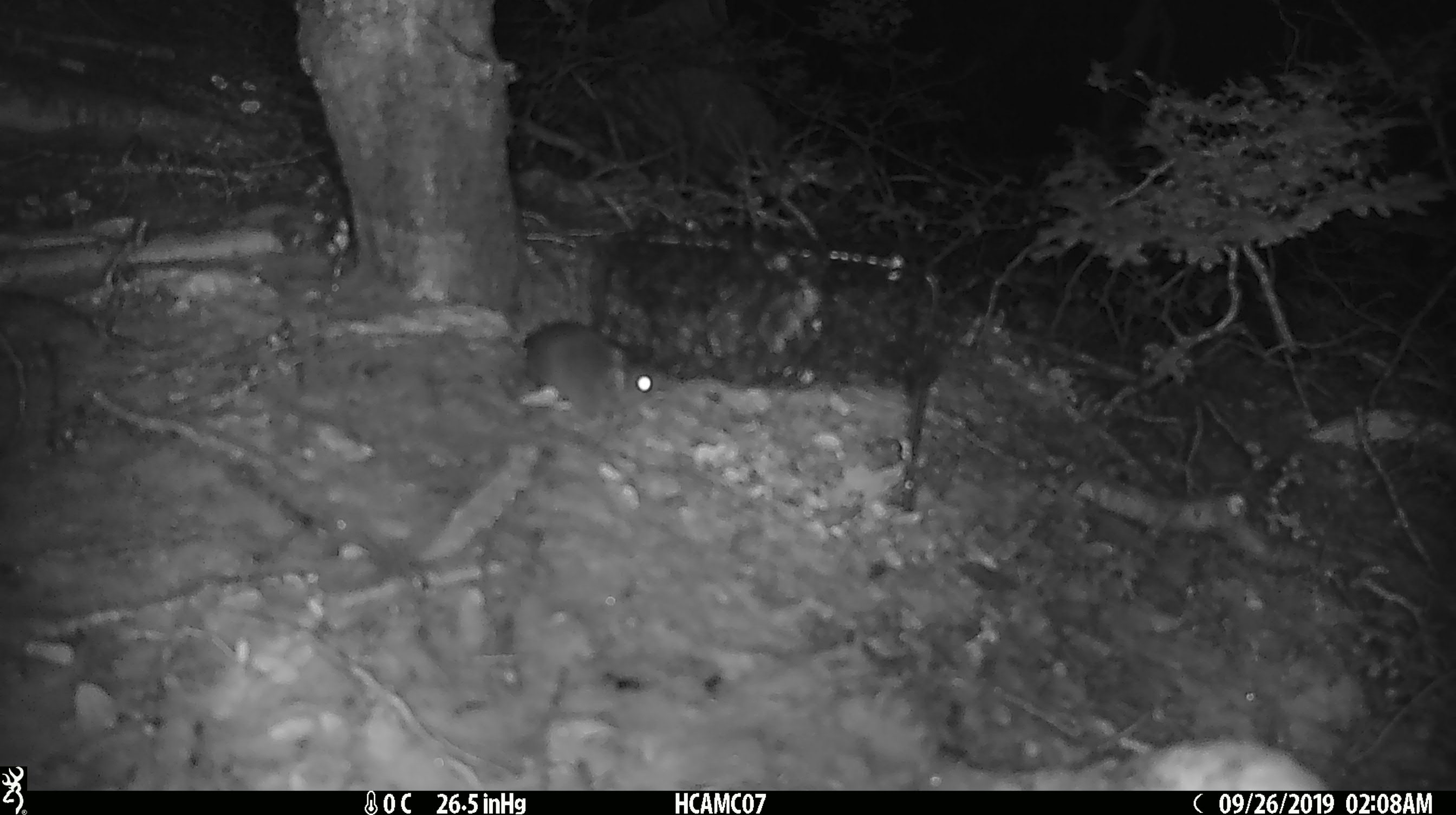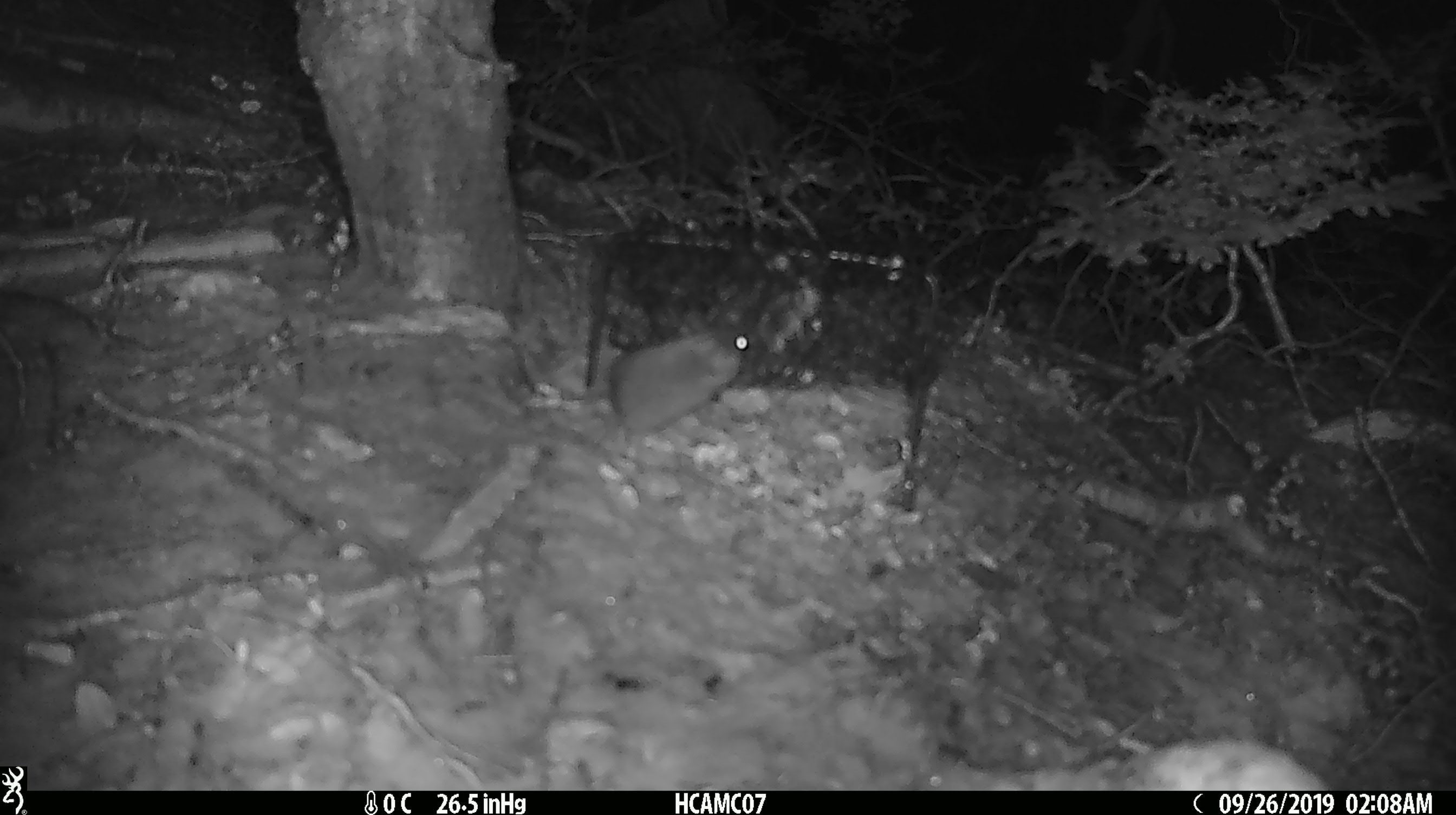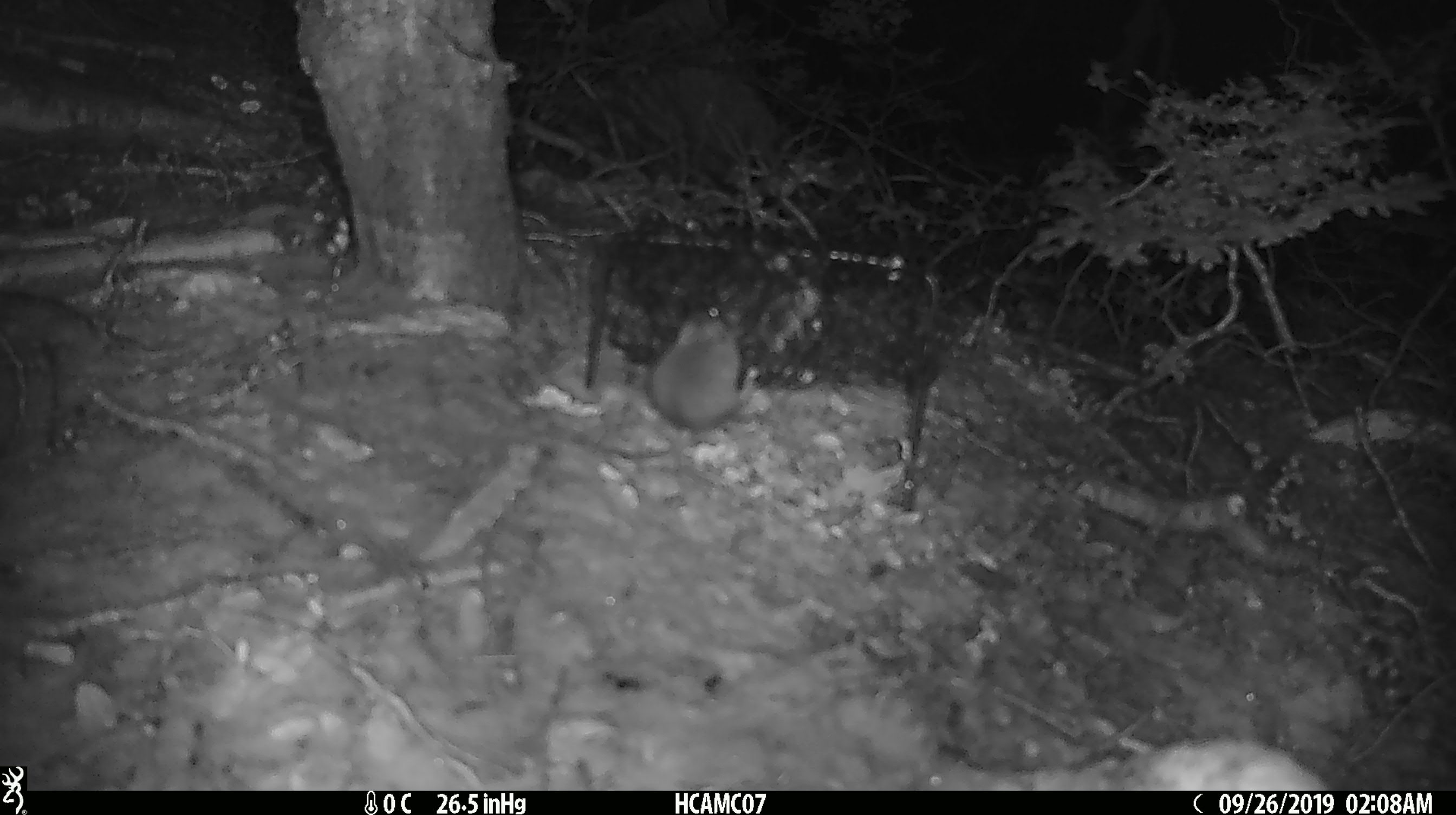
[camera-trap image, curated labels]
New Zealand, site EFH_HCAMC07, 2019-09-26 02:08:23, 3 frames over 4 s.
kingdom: Animalia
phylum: Chordata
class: Mammalia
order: Rodentia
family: Muridae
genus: Mus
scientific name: Mus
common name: mouse